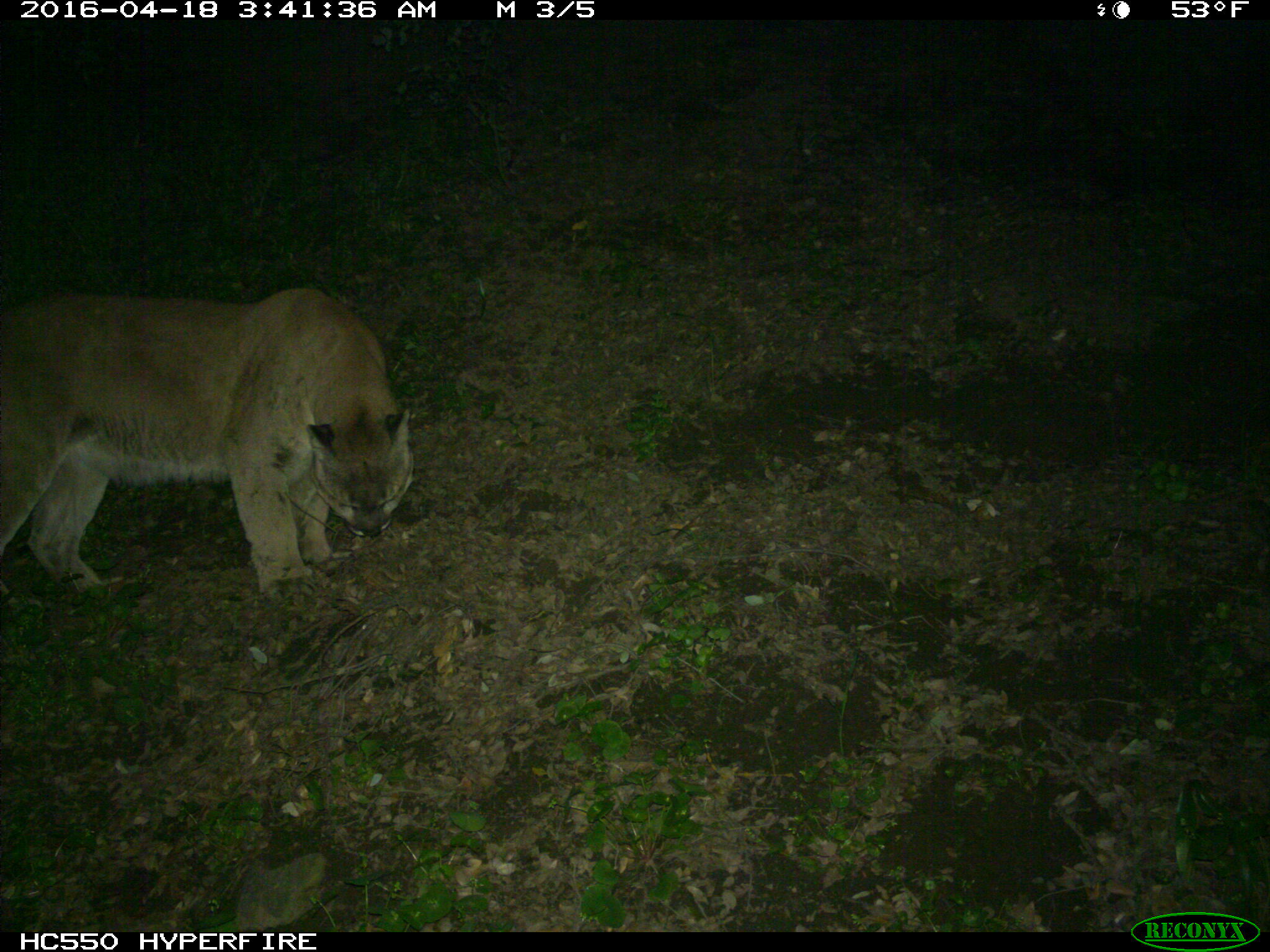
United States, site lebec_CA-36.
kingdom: Animalia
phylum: Chordata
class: Mammalia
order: Carnivora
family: Felidae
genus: Puma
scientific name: Puma concolor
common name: mountain lion